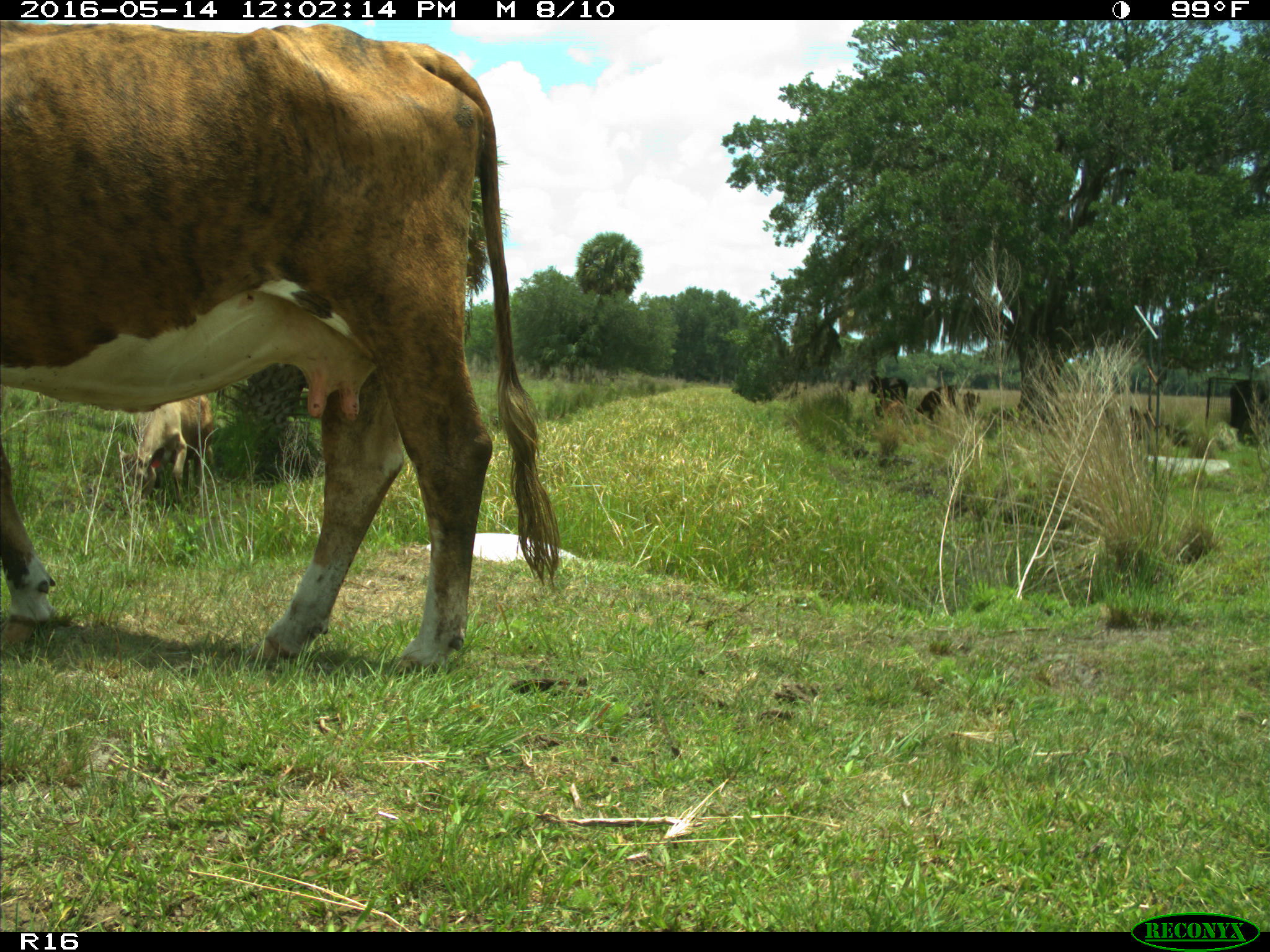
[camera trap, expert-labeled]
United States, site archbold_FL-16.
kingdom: Animalia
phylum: Chordata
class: Mammalia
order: Artiodactyla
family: Bovidae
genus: Bos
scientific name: Bos taurus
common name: domestic cow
Bos taurus (domestic cow).